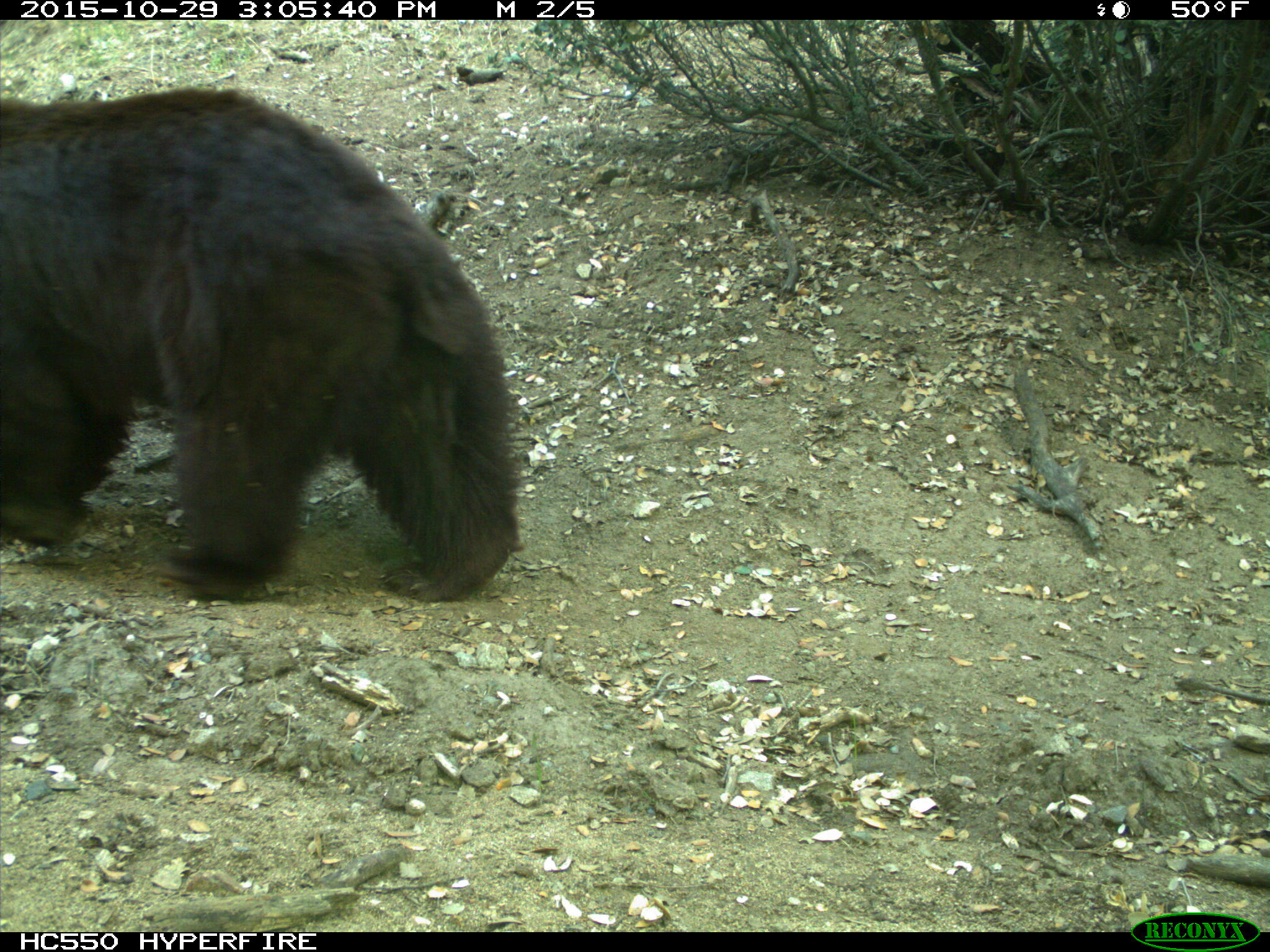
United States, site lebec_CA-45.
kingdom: Animalia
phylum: Chordata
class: Mammalia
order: Carnivora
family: Ursidae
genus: Ursus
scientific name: Ursus americanus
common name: american black bear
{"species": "Ursus americanus (american black bear)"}